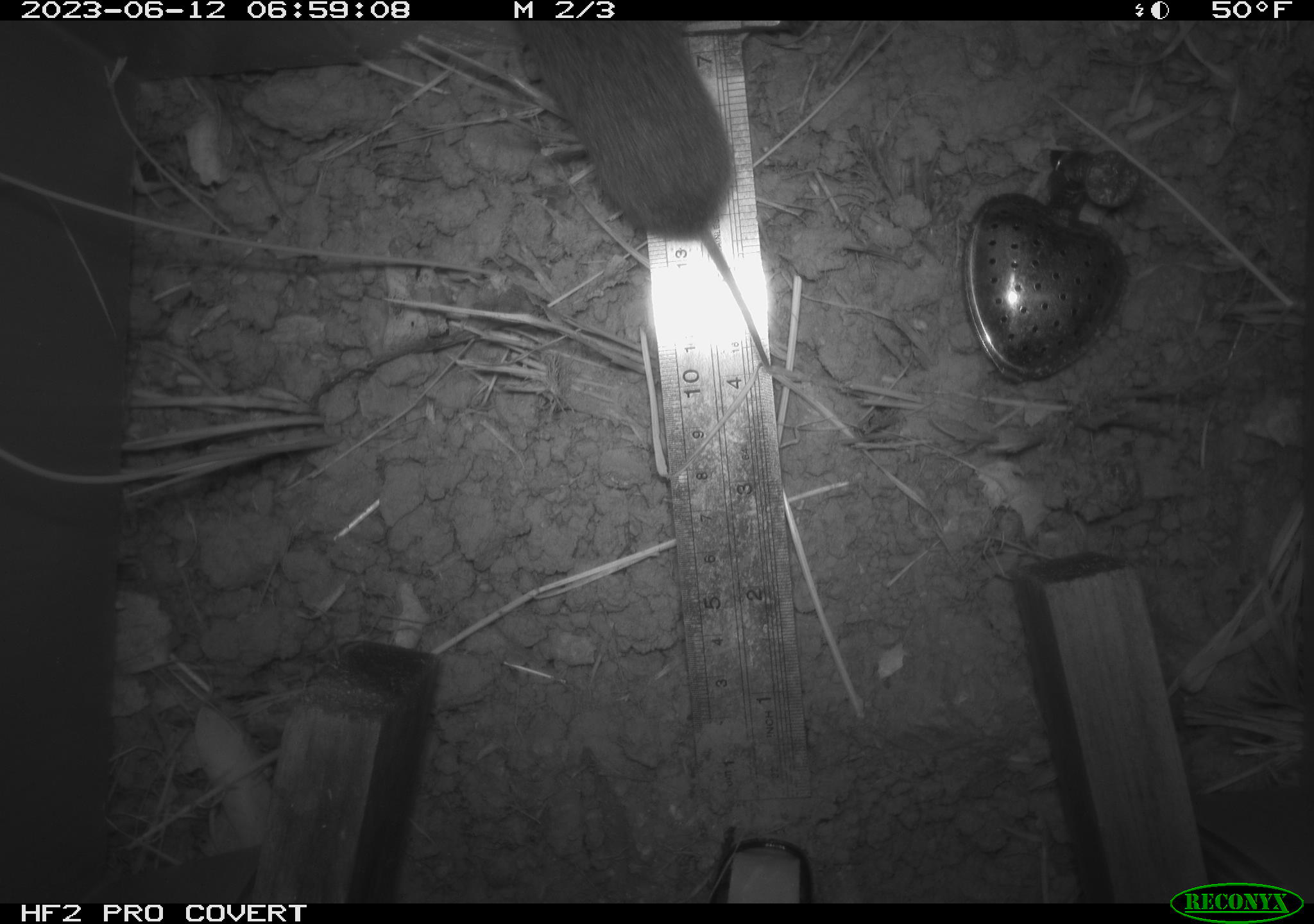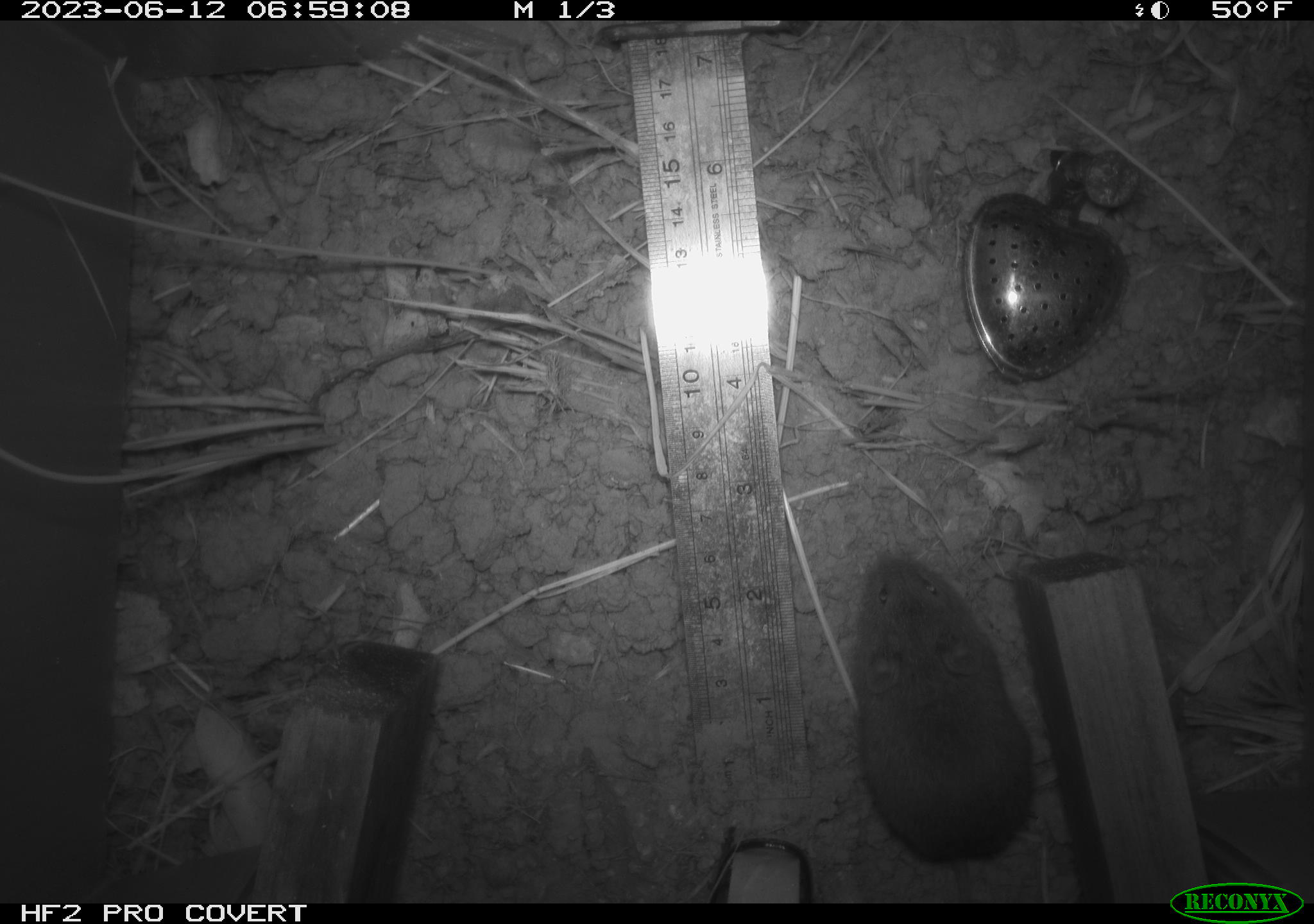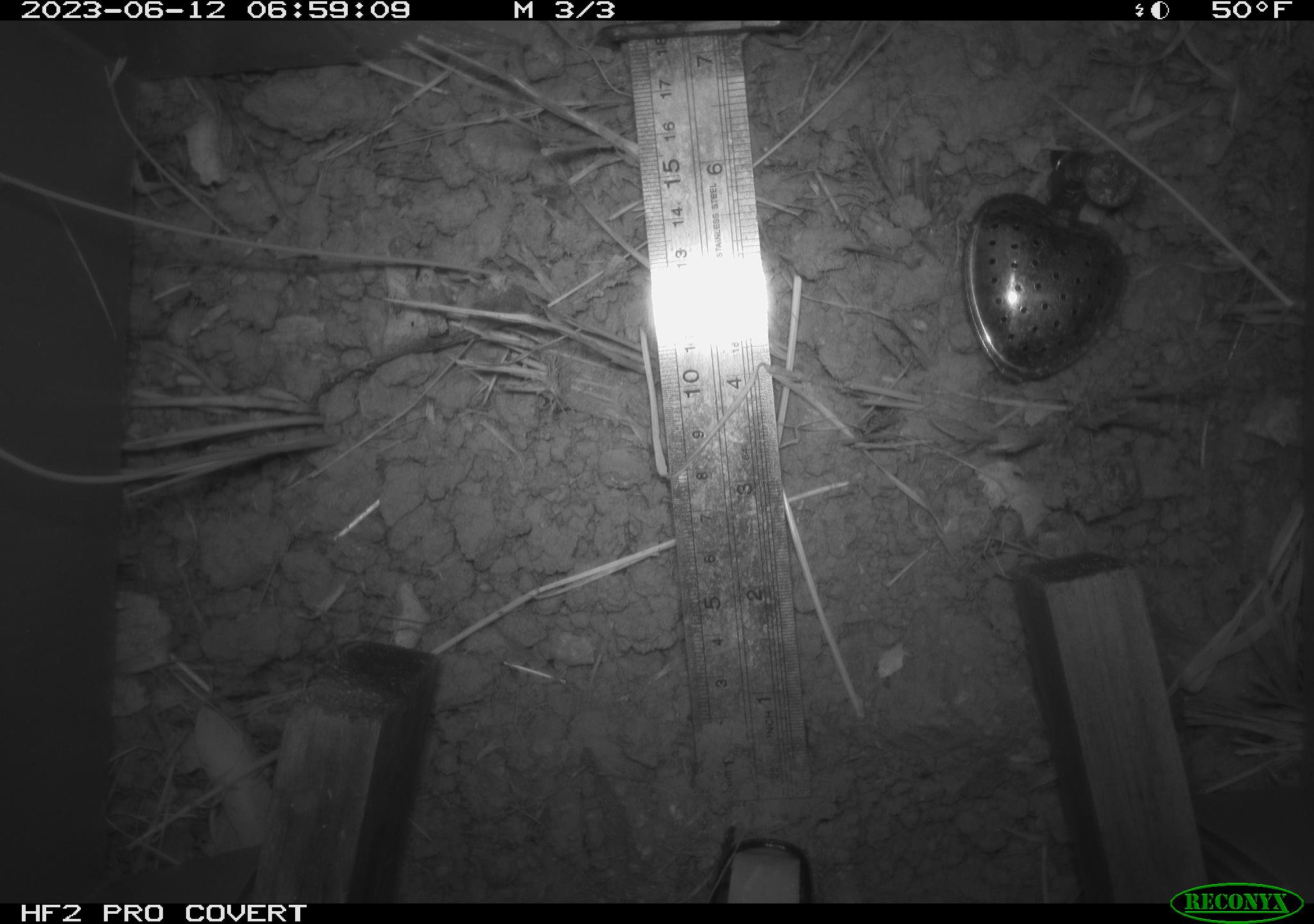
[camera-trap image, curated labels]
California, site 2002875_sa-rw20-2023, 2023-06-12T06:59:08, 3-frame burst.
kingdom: Animalia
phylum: Chordata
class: Mammalia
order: Rodentia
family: Cricetidae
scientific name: Arvicolinae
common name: voles, lemmings, and muskrats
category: arvicolinae subfamily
Arvicolinae subfamily (voles, lemmings, and muskrats) (Arvicolinae).